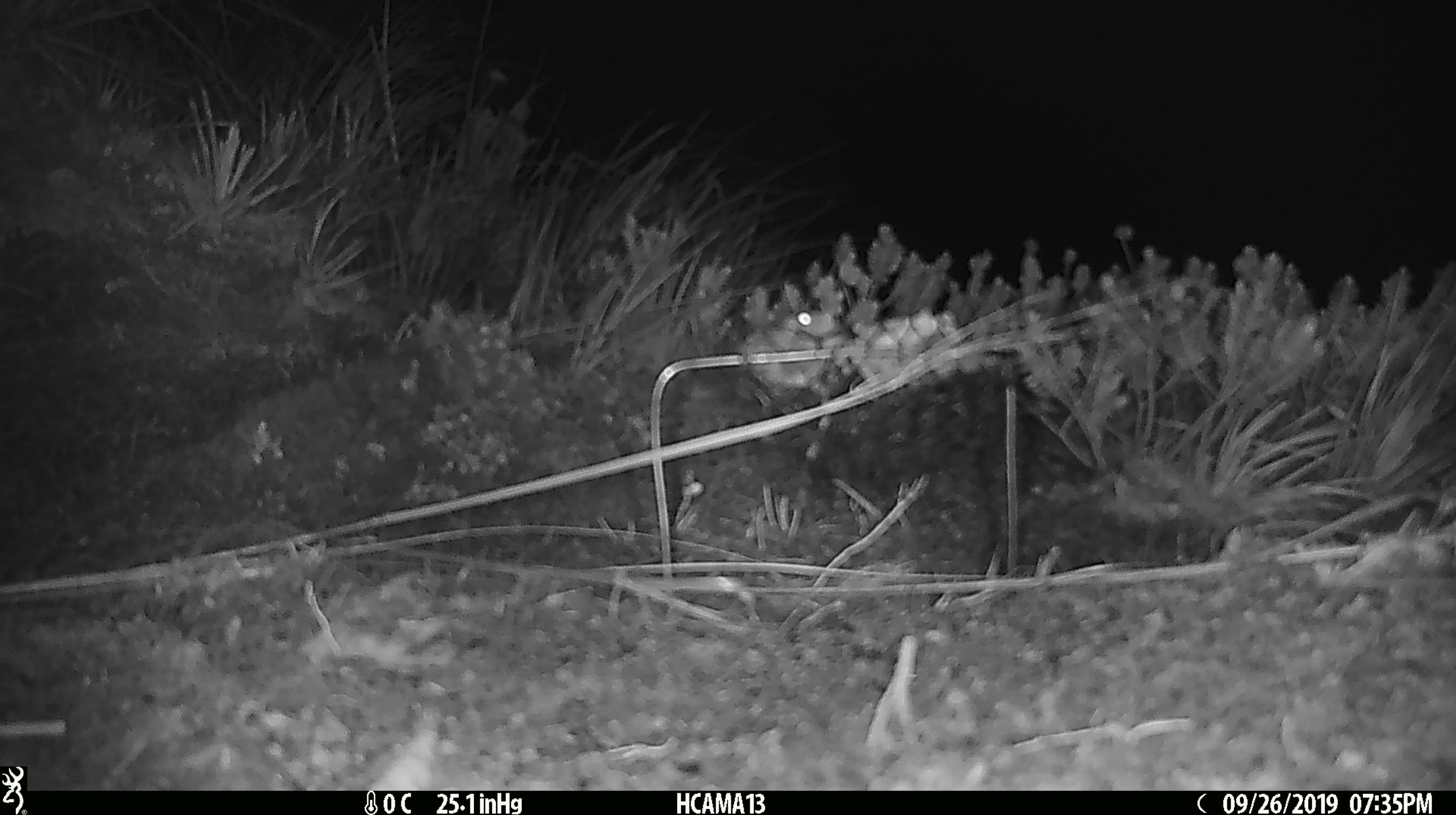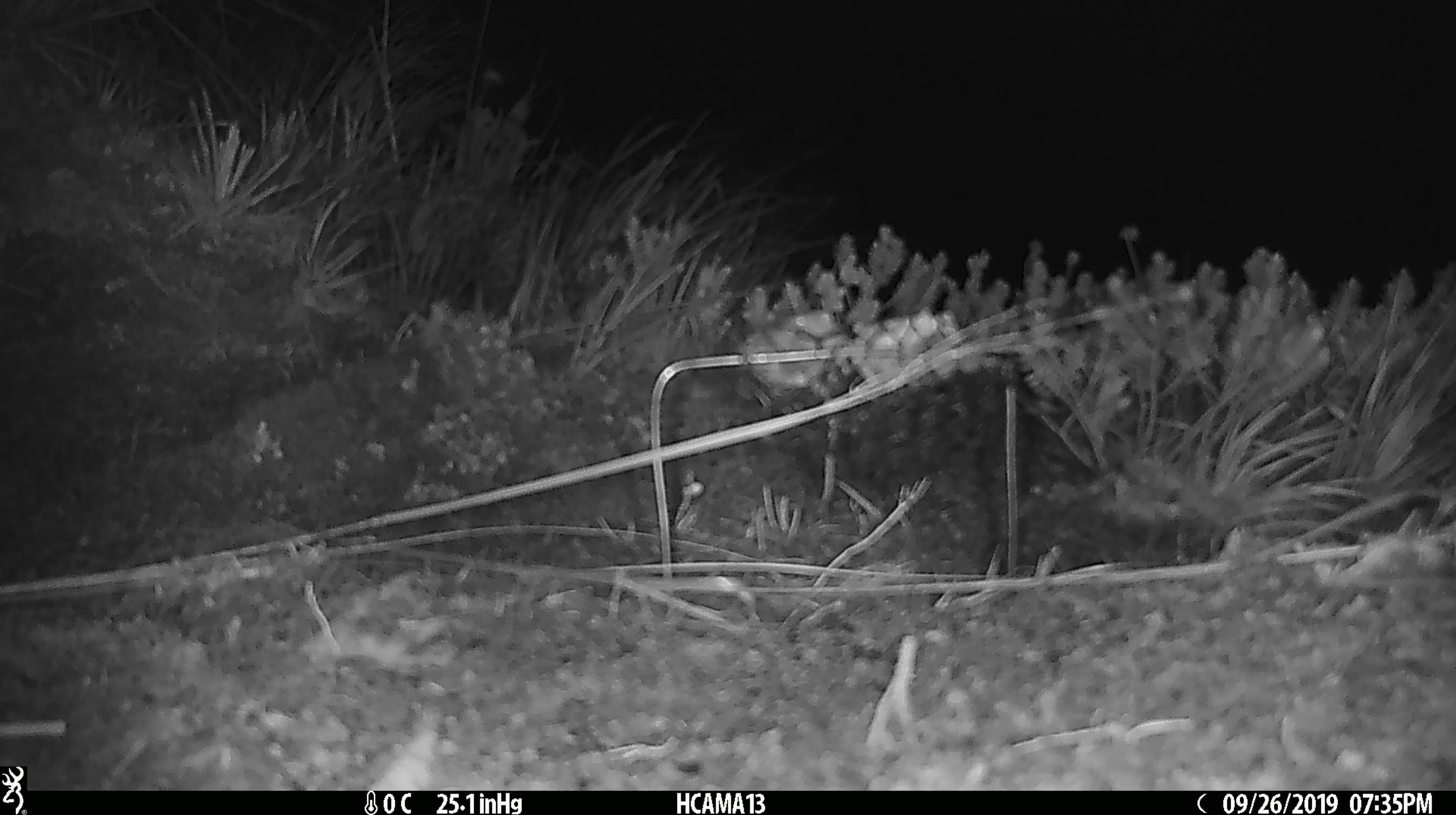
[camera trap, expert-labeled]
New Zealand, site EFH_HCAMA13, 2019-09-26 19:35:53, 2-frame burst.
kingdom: Animalia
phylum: Chordata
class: Mammalia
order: Rodentia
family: Muridae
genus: Mus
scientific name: Mus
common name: mouse